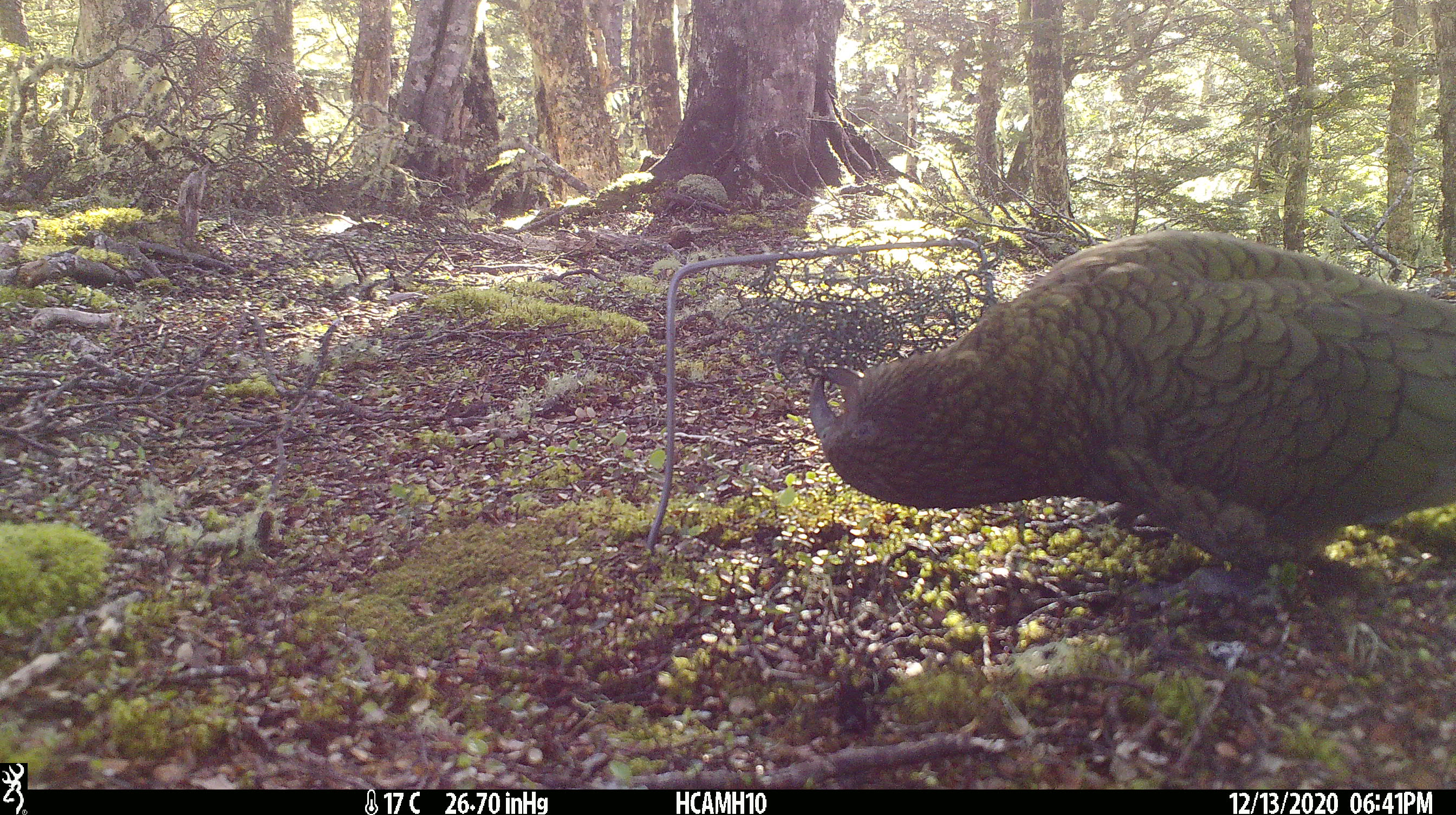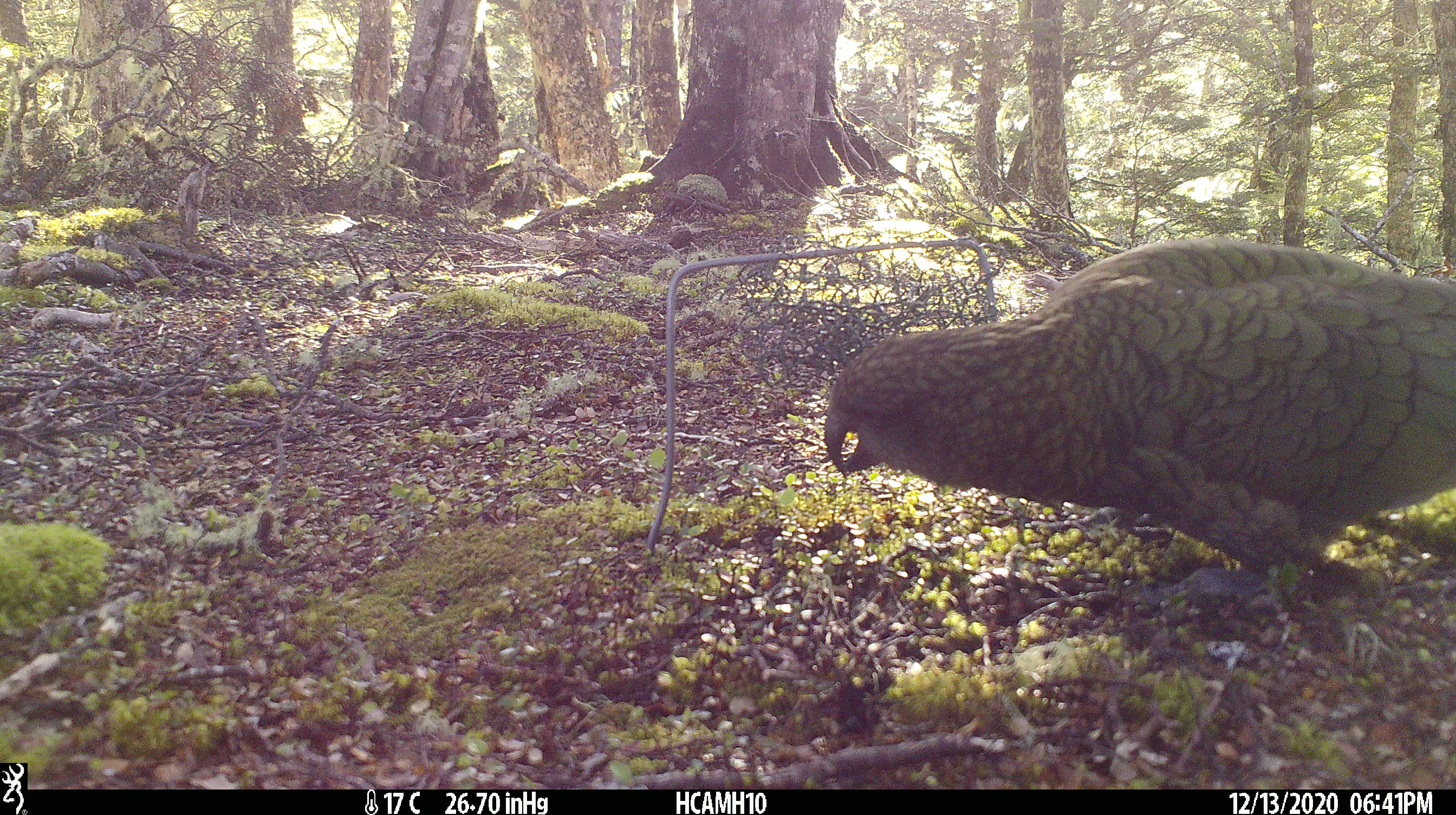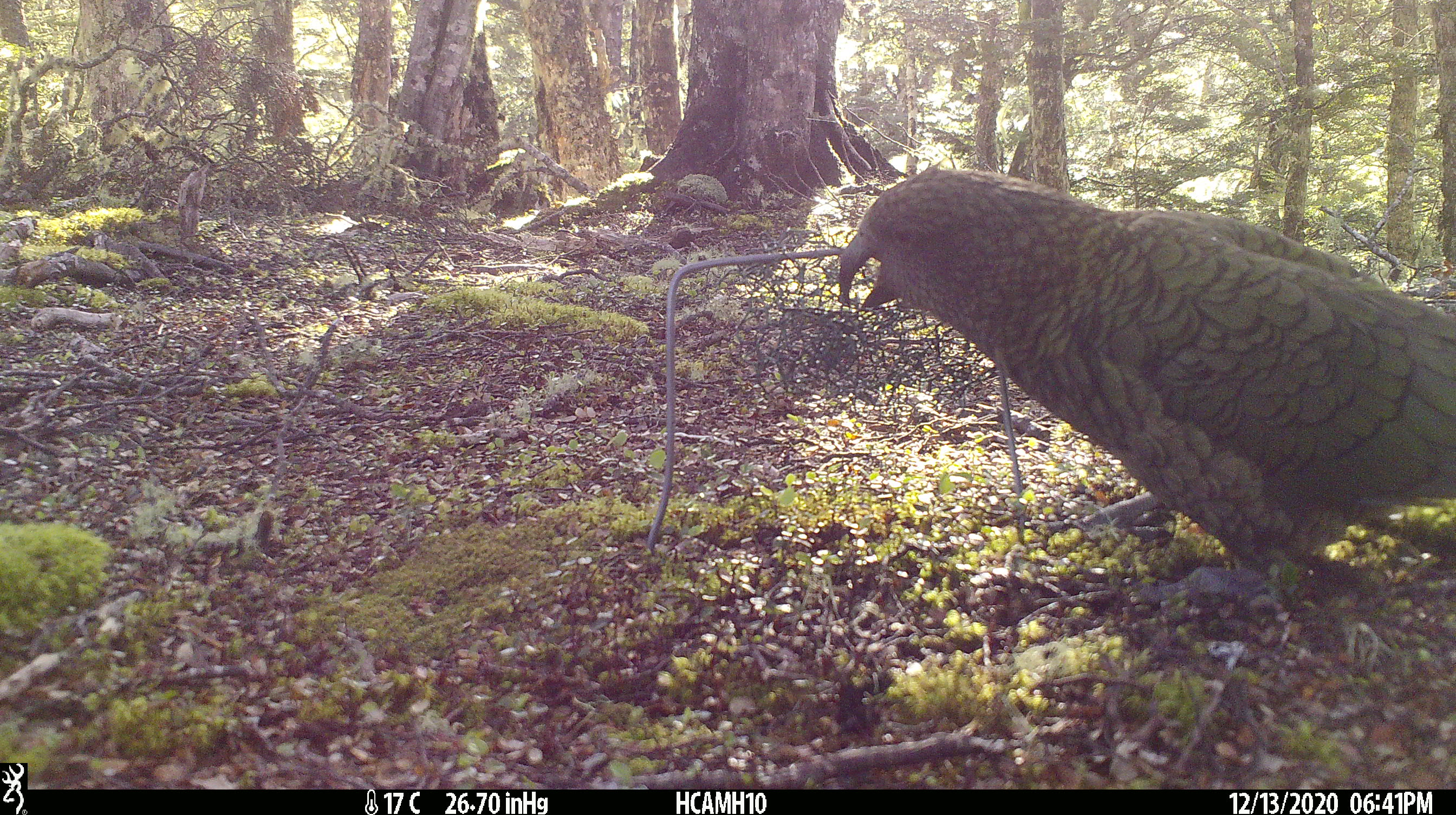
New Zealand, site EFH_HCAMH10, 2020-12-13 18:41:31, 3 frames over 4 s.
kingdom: Animalia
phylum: Chordata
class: Aves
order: Psittaciformes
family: Strigopidae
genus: Nestor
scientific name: Nestor notabilis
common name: kea